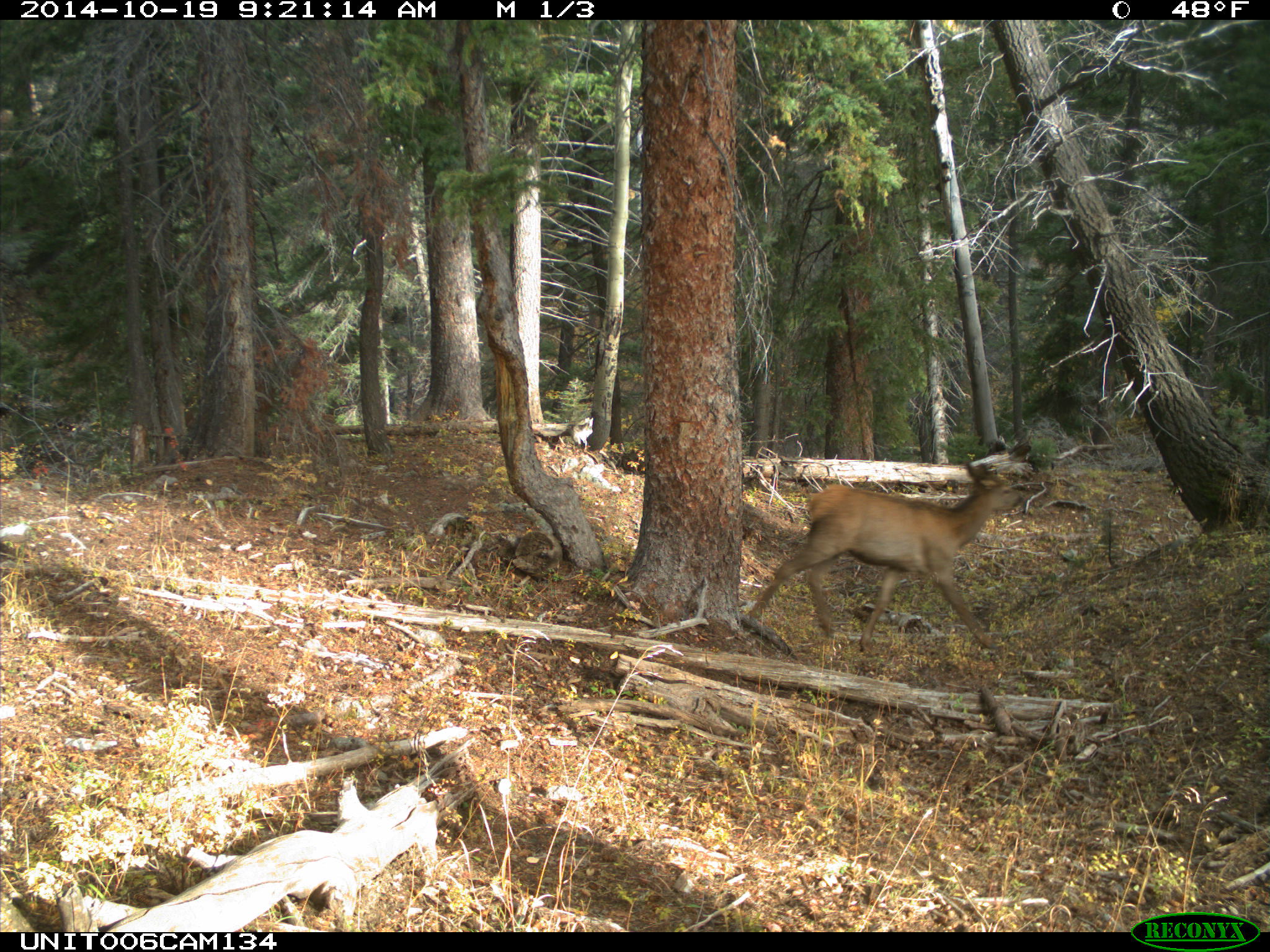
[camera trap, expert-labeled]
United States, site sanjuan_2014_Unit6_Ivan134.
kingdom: Animalia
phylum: Chordata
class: Mammalia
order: Artiodactyla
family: Cervidae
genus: Cervus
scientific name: Cervus elaphus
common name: red deer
Cervus elaphus (red deer).